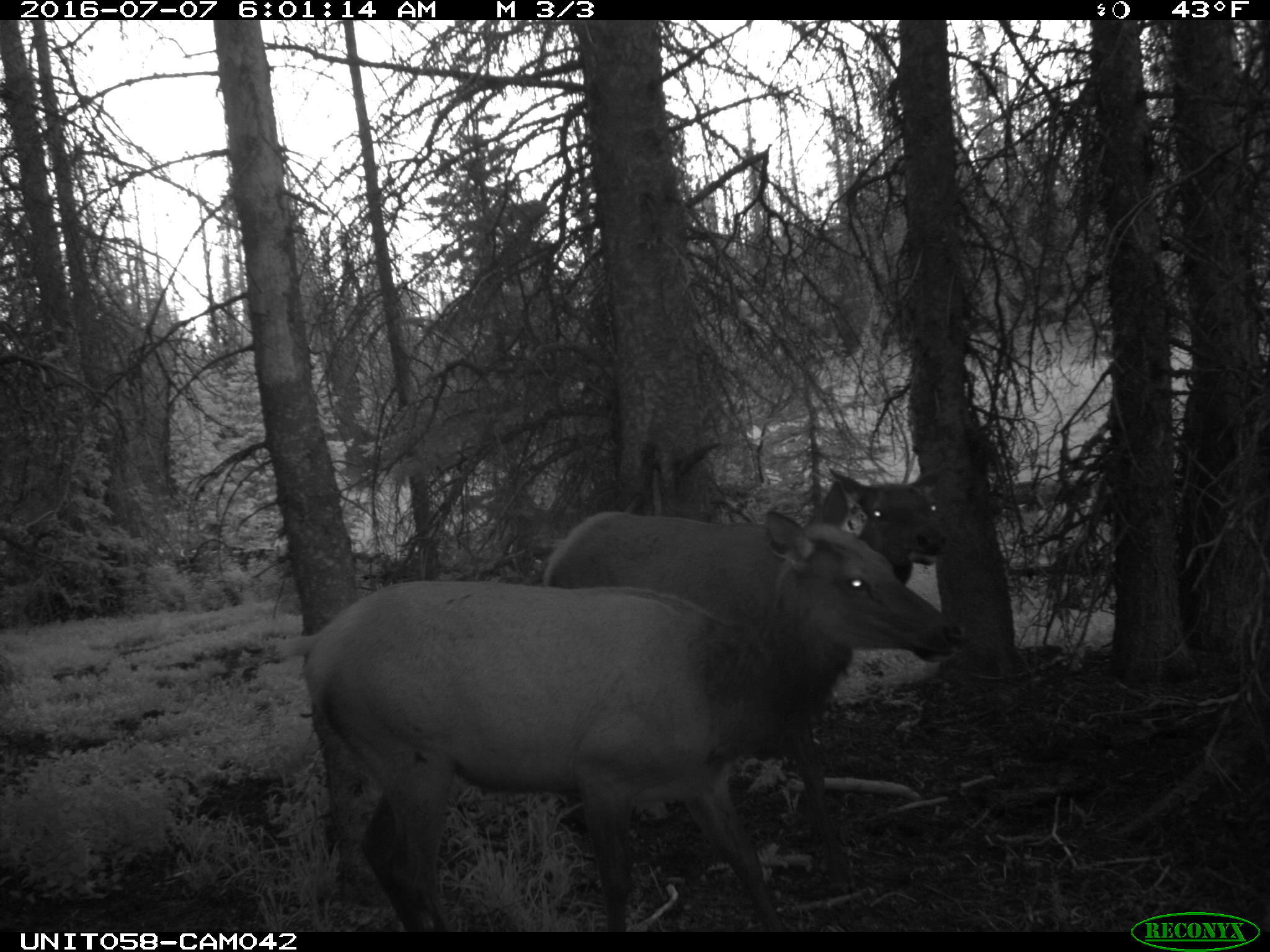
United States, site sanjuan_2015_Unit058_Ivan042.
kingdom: Animalia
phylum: Chordata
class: Mammalia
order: Artiodactyla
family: Cervidae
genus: Cervus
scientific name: Cervus elaphus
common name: red deer